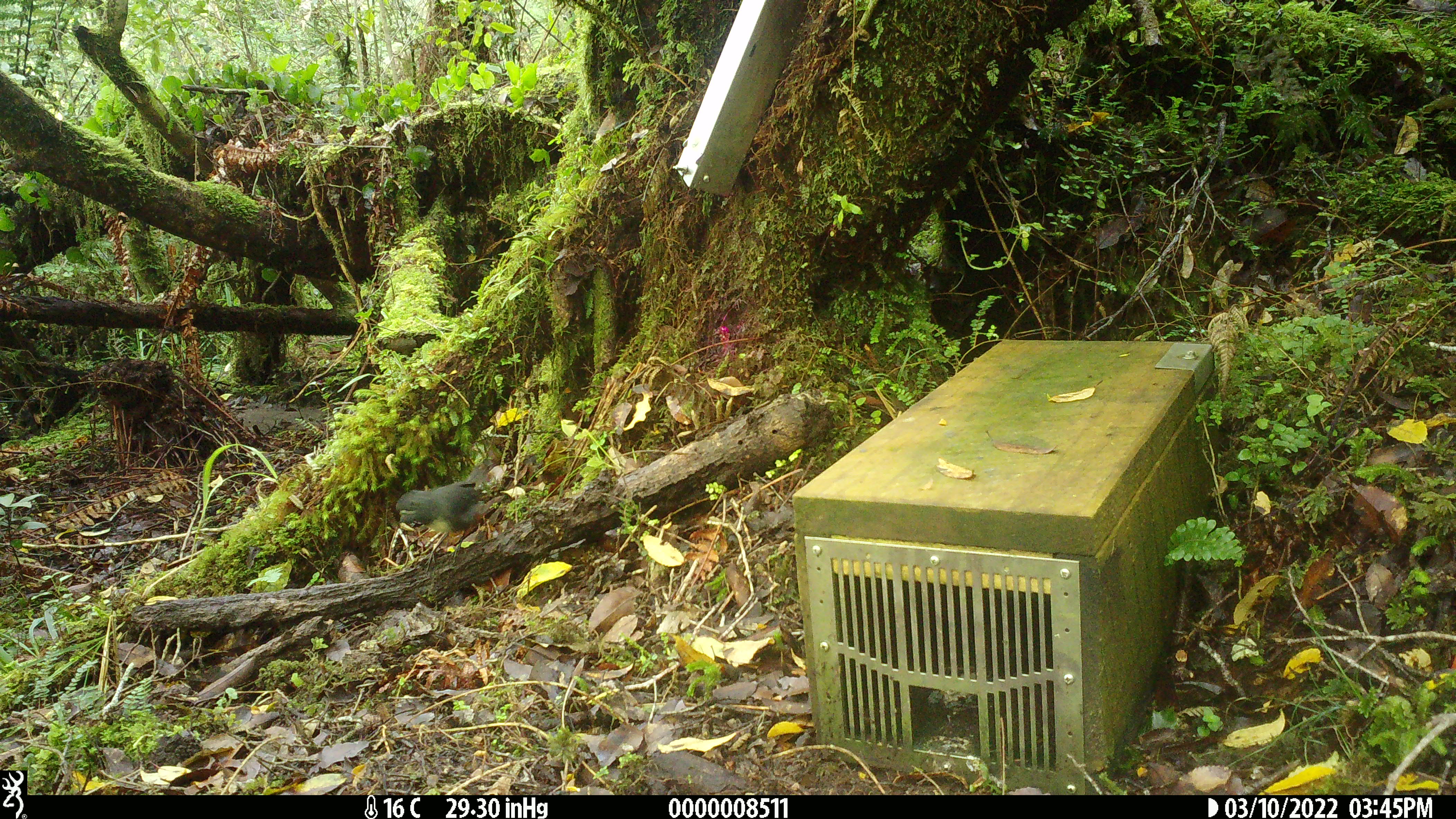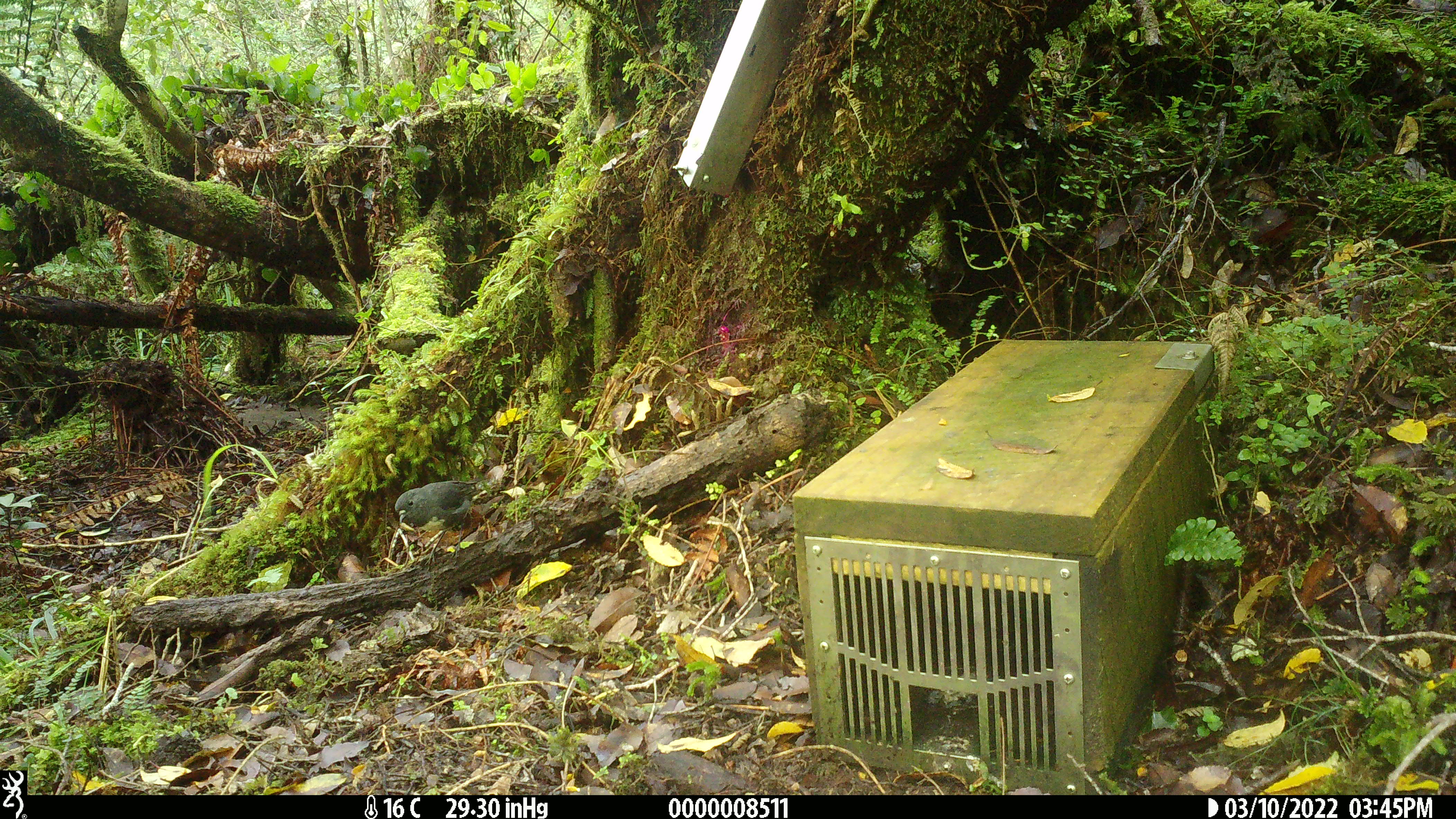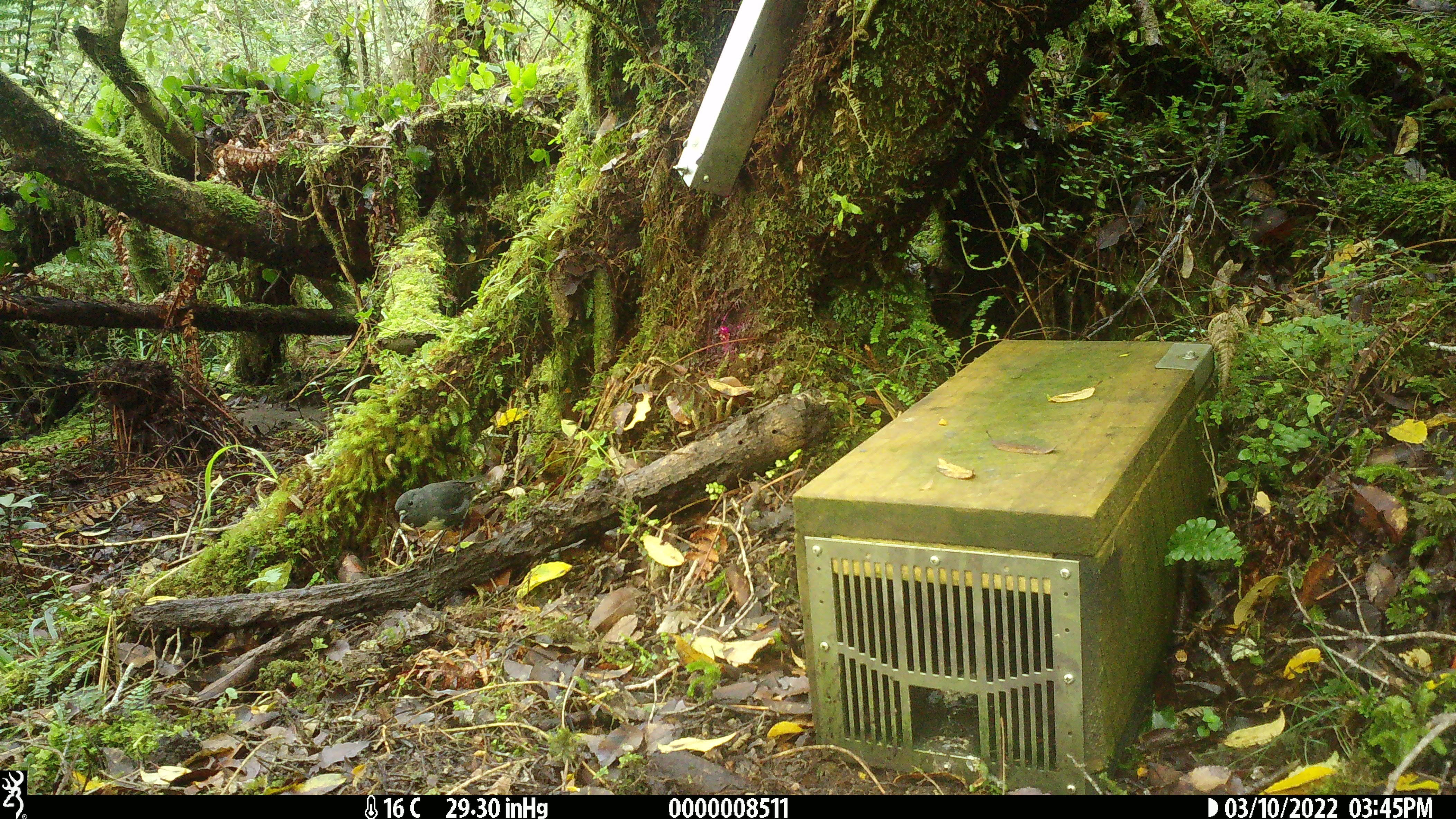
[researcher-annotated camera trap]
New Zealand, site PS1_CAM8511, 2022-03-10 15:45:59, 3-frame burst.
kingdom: Animalia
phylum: Chordata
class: Aves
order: Passeriformes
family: Petroicidae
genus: Petroica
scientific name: Petroica australis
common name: new zealand robin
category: robin